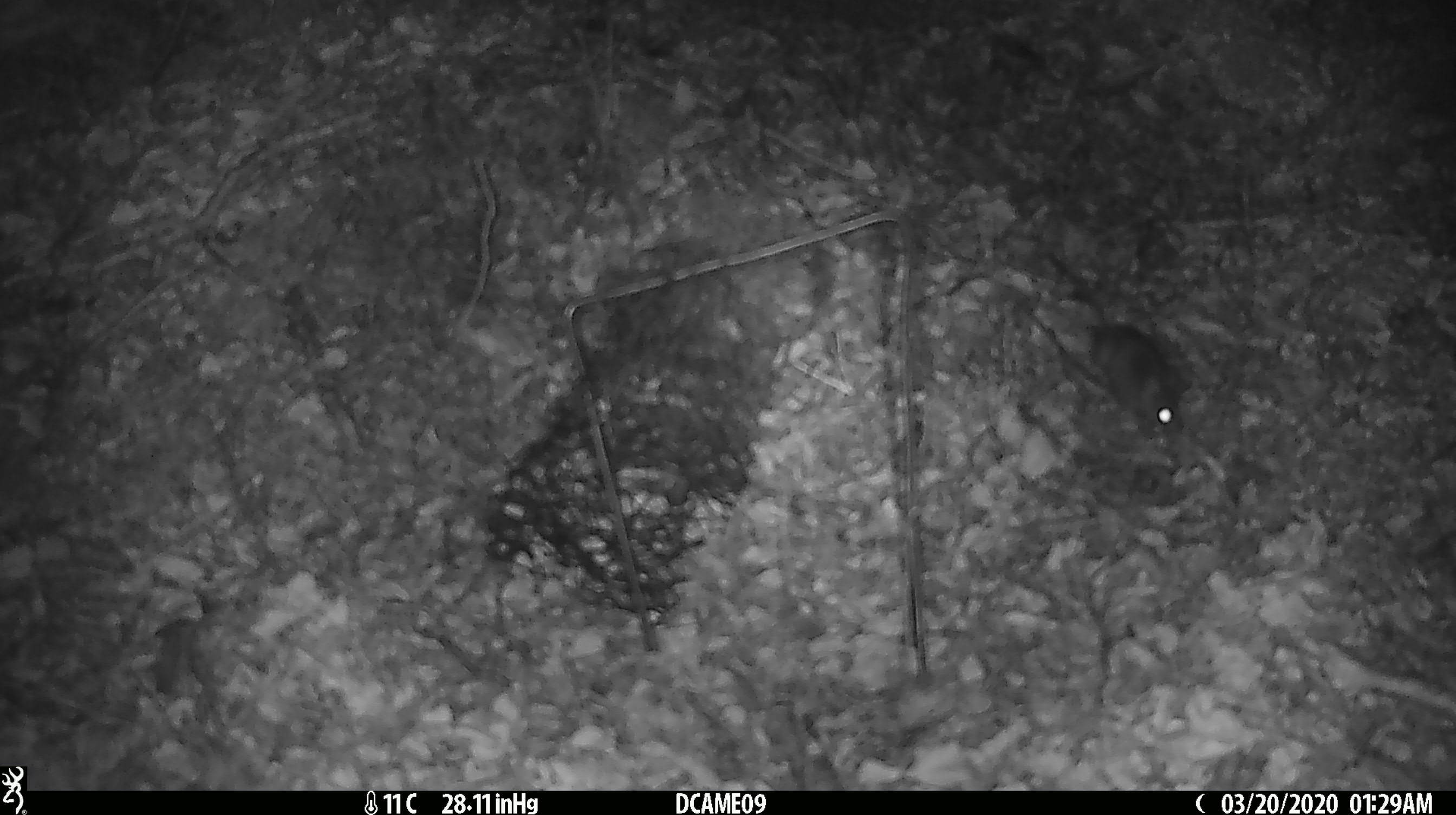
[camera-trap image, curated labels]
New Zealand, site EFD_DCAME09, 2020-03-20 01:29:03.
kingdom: Animalia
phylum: Chordata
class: Mammalia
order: Rodentia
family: Muridae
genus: Mus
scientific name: Mus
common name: mouse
Mouse (Mus).